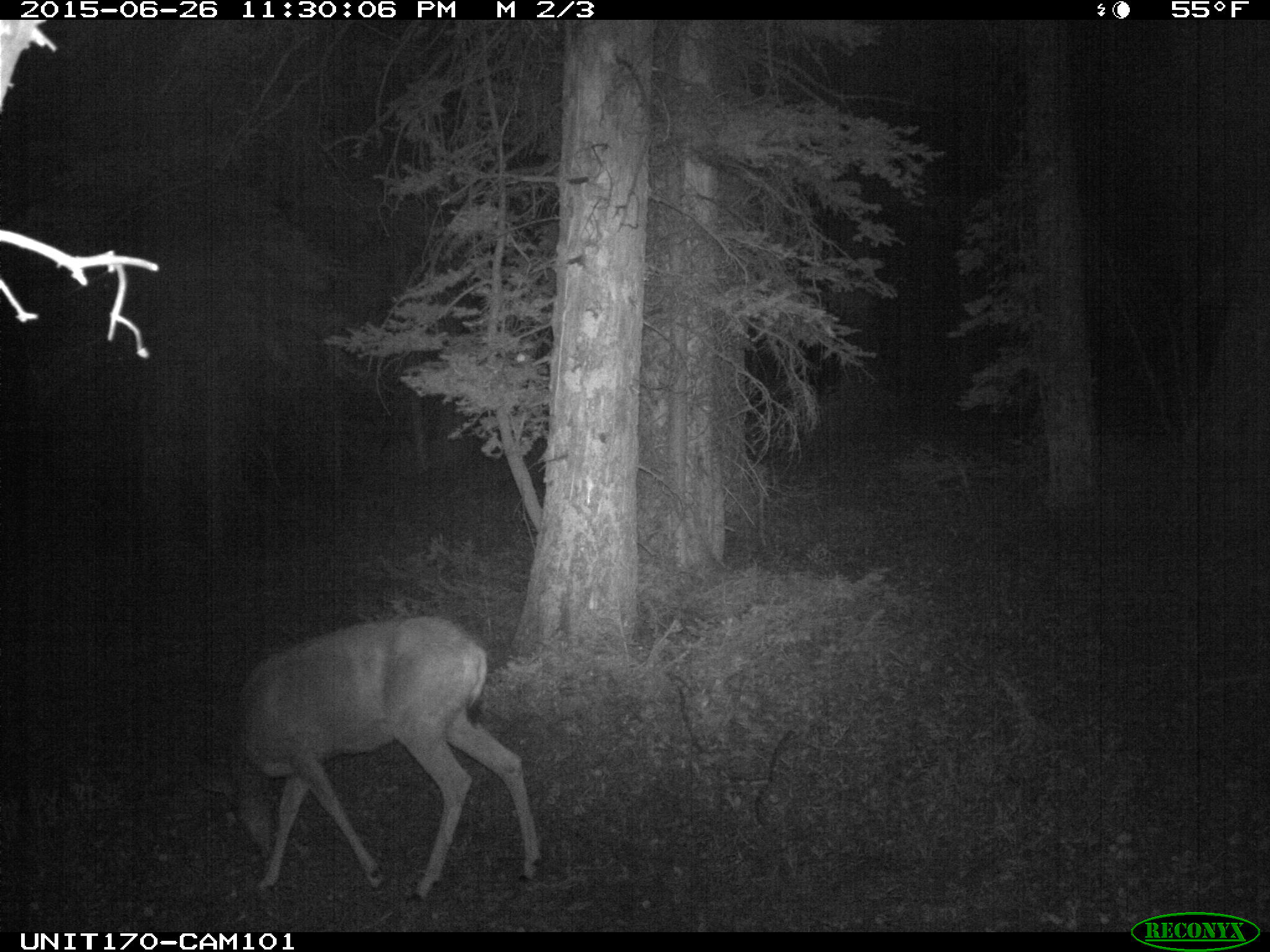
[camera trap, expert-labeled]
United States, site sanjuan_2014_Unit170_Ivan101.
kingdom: Animalia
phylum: Chordata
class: Mammalia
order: Artiodactyla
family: Cervidae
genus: Odocoileus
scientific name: Odocoileus hemionus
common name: mule deer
Odocoileus hemionus (mule deer).